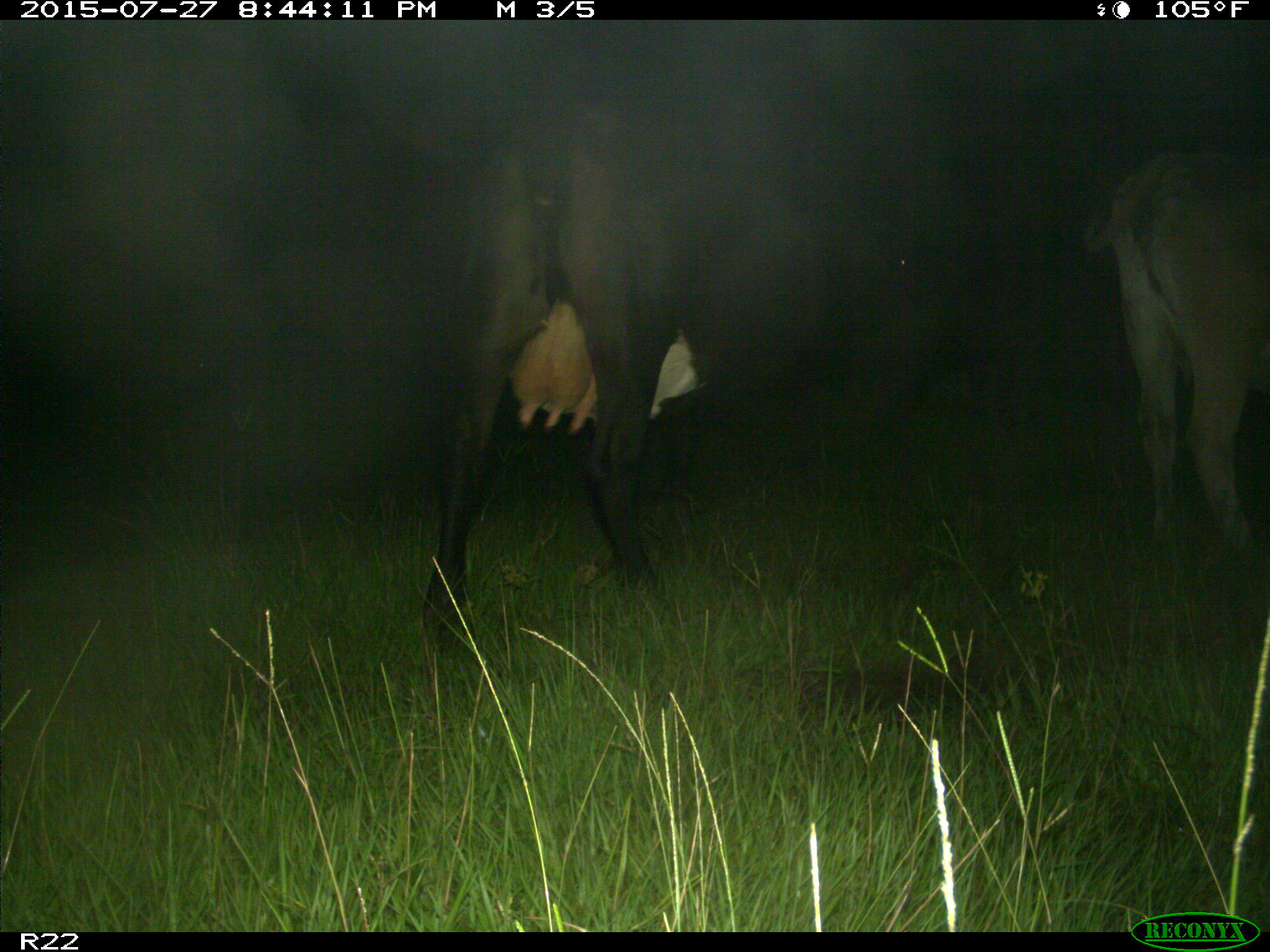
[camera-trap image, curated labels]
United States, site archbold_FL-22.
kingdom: Animalia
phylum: Chordata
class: Mammalia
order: Artiodactyla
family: Bovidae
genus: Bos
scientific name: Bos taurus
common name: domestic cow